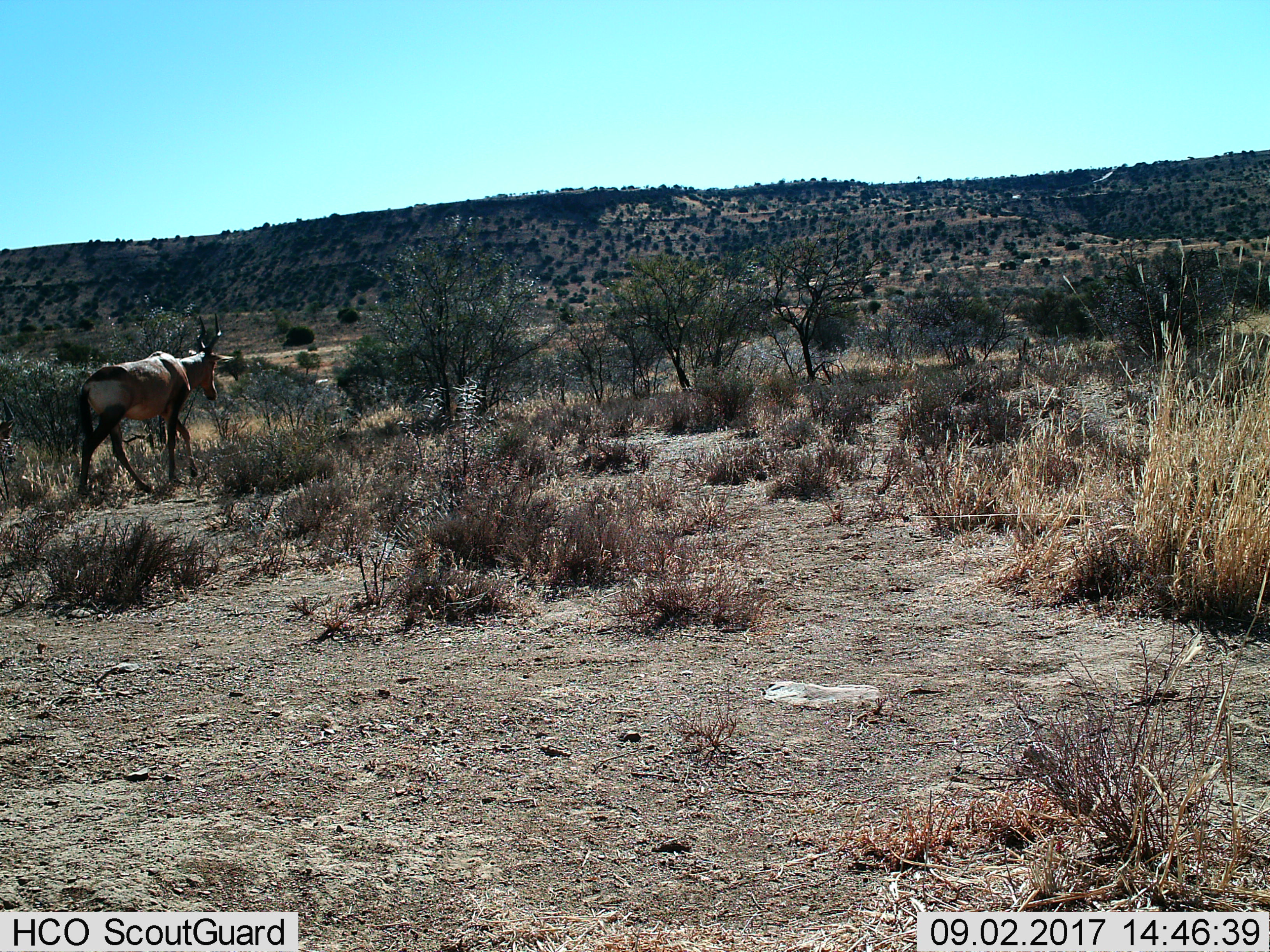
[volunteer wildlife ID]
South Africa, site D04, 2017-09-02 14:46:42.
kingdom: Animalia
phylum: Chordata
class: Mammalia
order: Artiodactyla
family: Bovidae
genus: Alcelaphus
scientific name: Alcelaphus buselaphus caama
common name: red hartebeest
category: hartebeestred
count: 1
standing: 0%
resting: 0%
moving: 100%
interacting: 0%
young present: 0%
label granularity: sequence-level